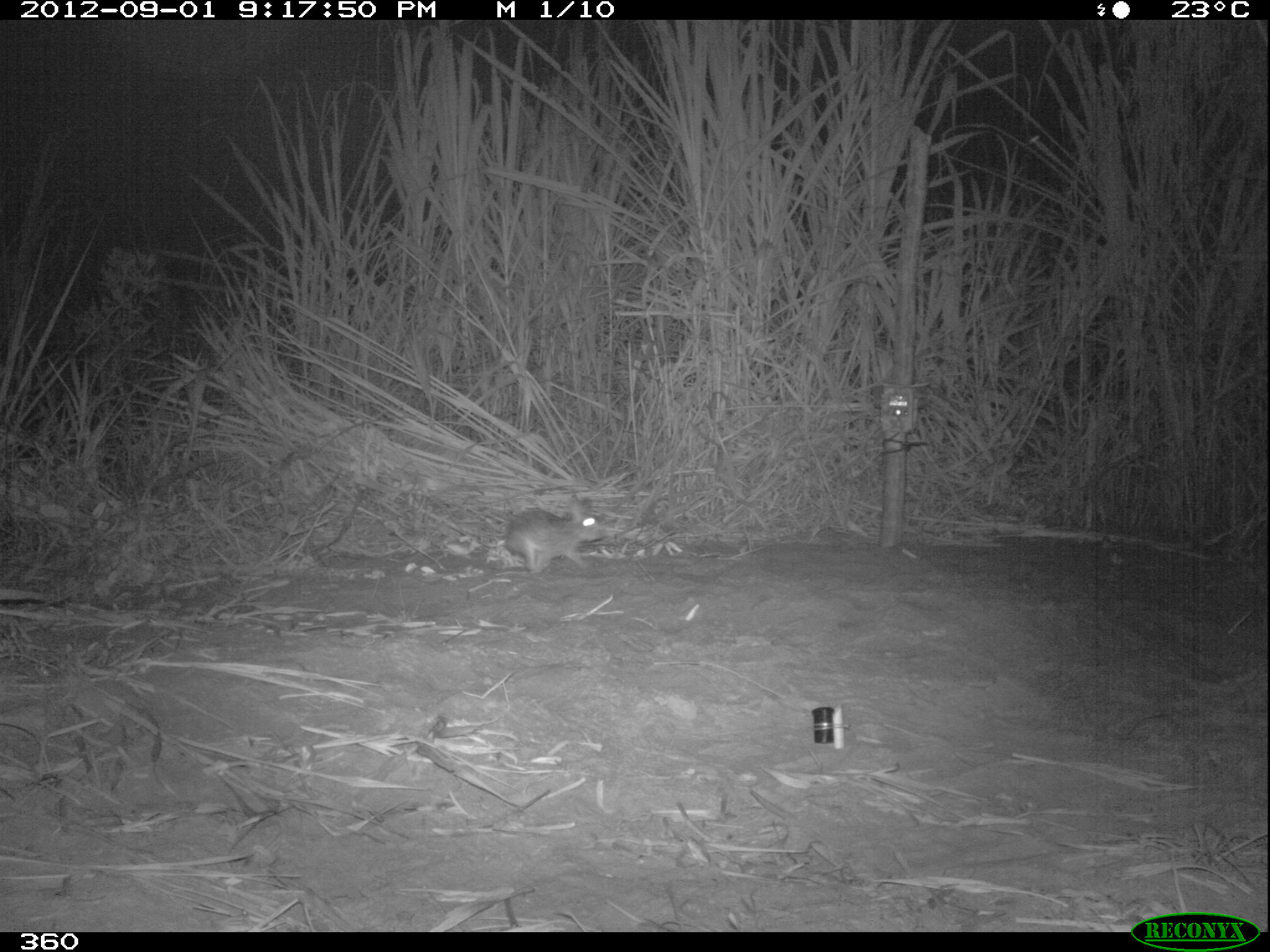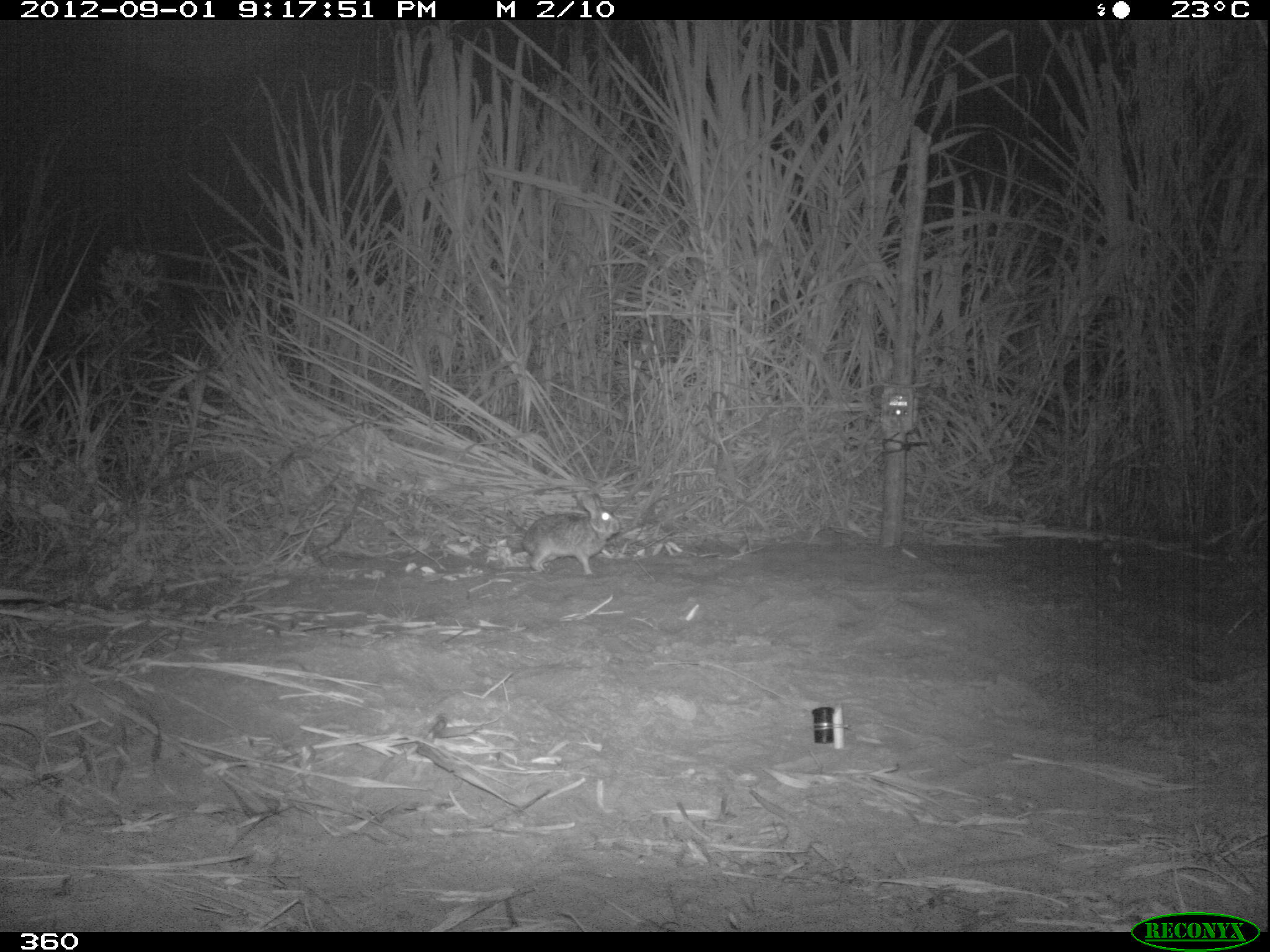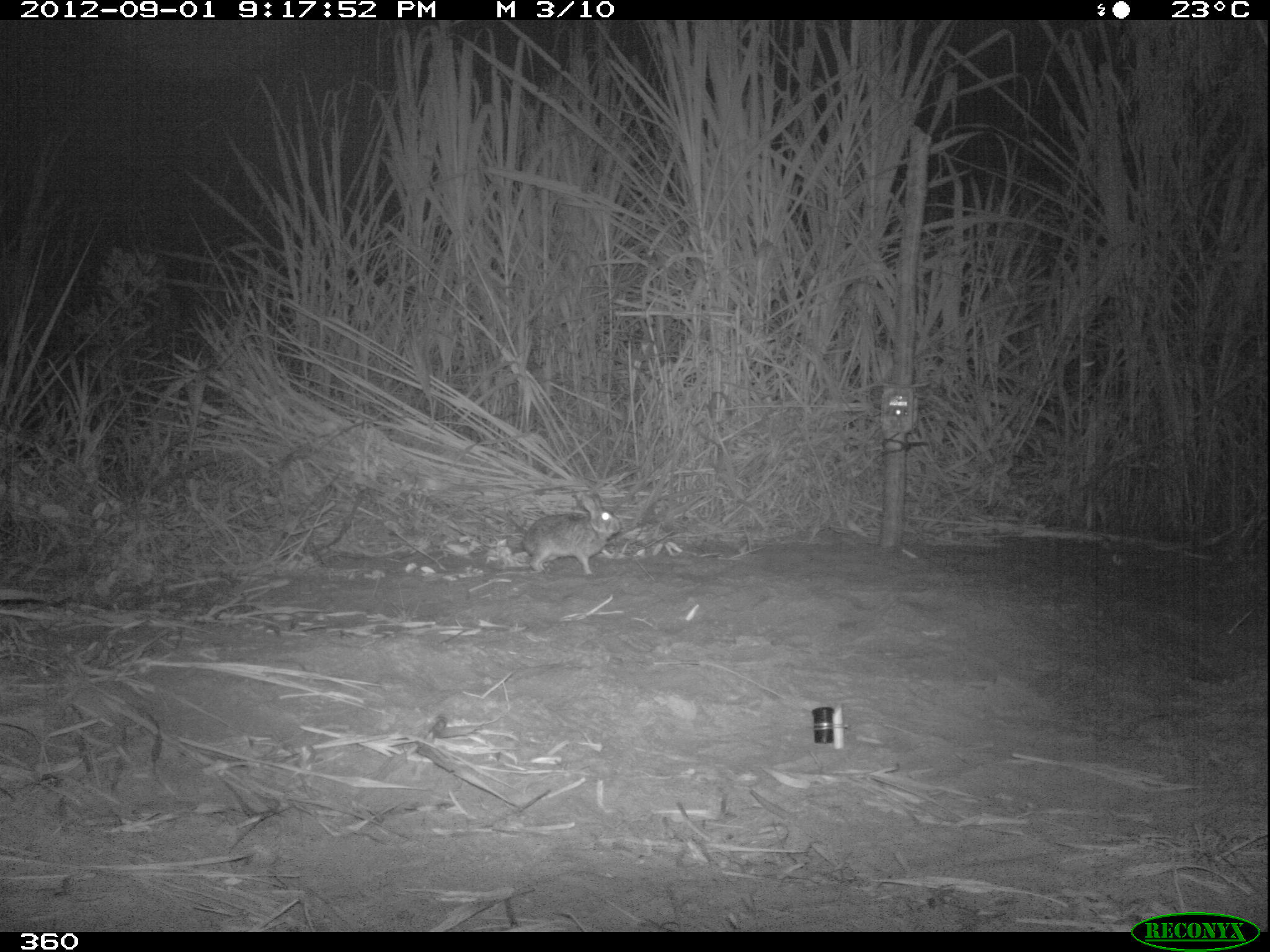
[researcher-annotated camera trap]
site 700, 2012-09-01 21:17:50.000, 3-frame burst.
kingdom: Animalia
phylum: Chordata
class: Mammalia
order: Lagomorpha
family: Leporidae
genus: Sylvilagus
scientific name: Sylvilagus brasiliensis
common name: tapeti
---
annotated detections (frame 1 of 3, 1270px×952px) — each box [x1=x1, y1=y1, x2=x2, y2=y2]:
sylvilagus brasiliensis: [x1=503, y1=494, x2=608, y2=573]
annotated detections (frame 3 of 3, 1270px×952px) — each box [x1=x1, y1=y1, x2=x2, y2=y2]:
sylvilagus brasiliensis: [x1=522, y1=492, x2=621, y2=575]